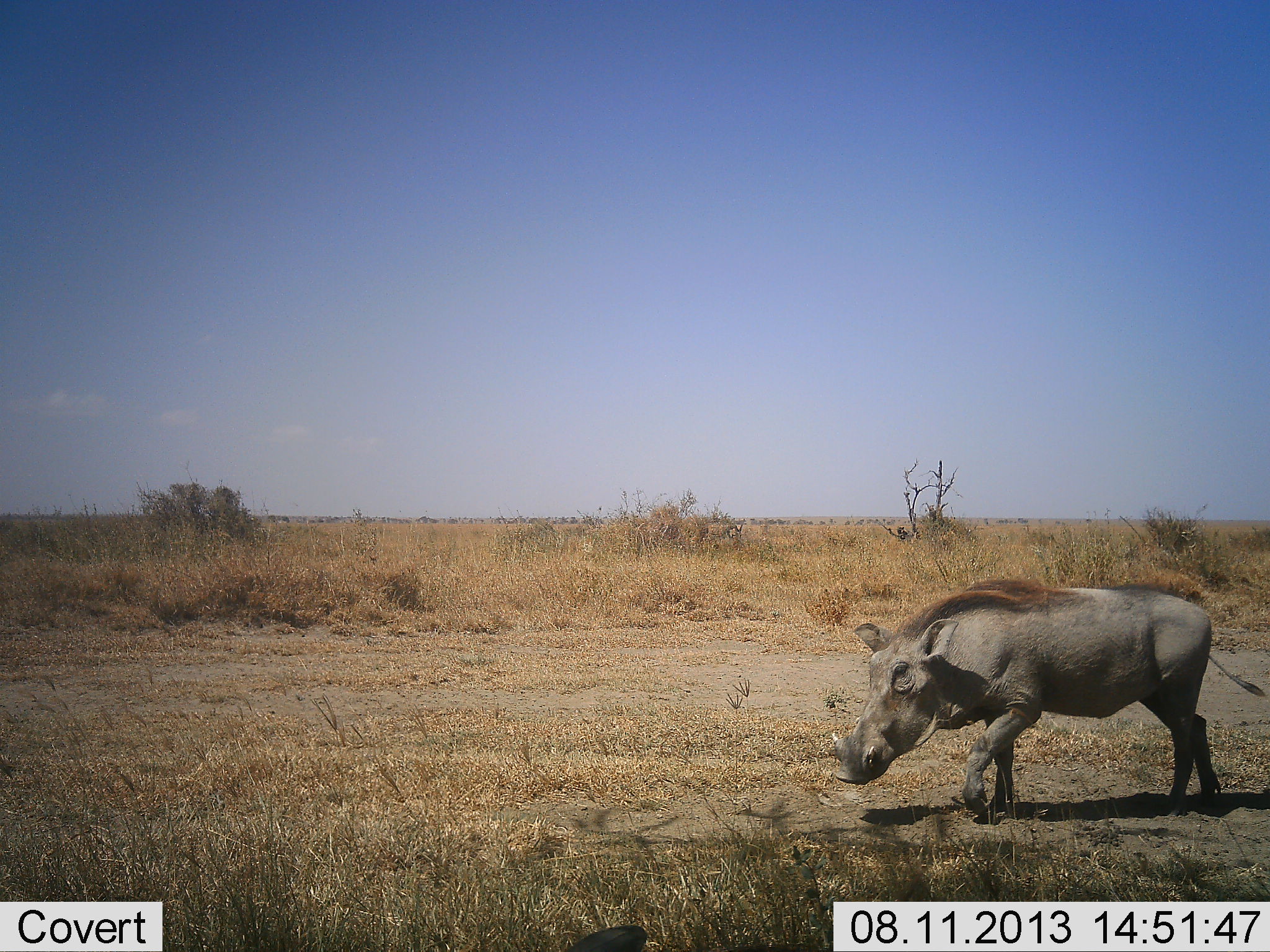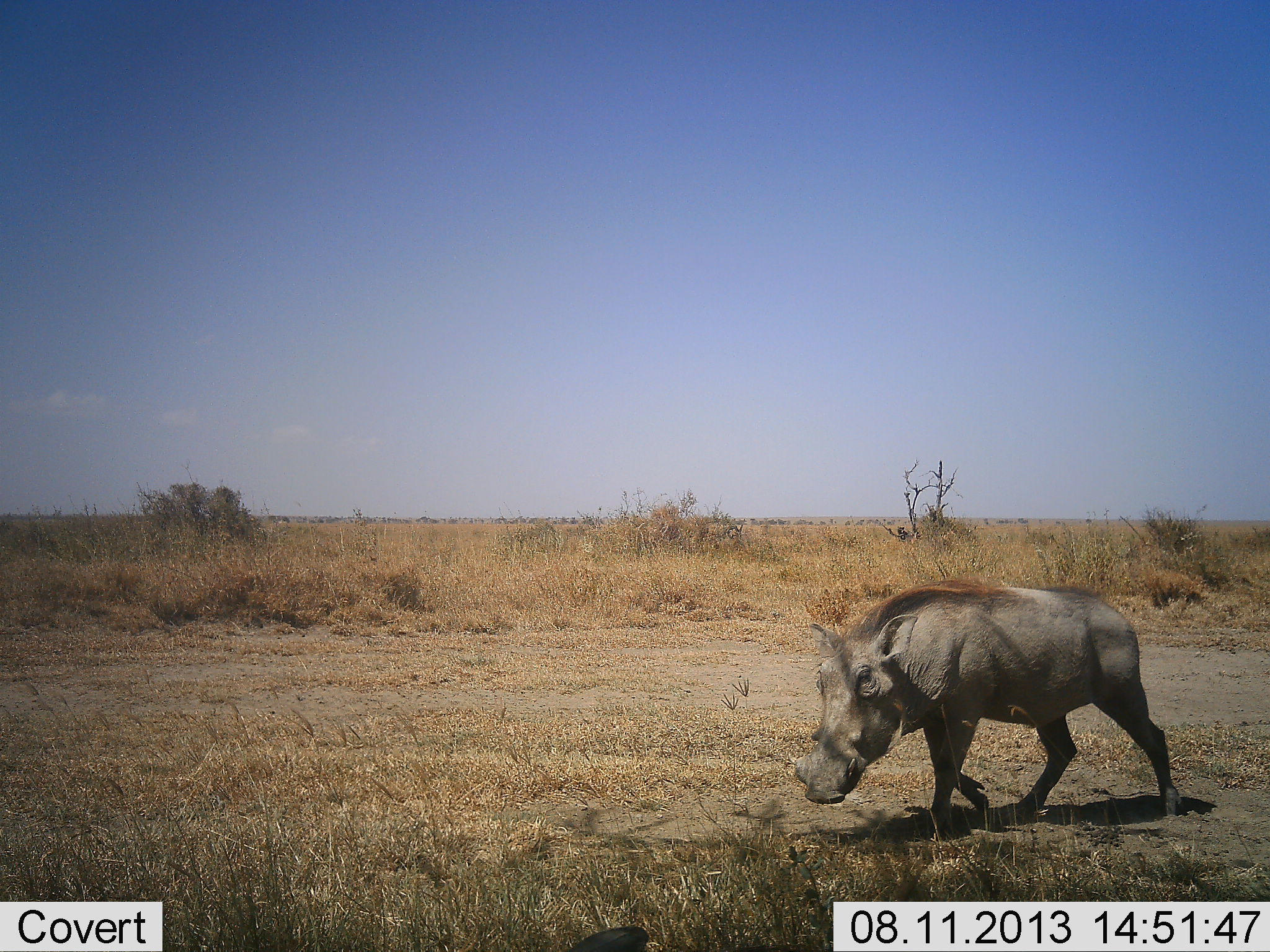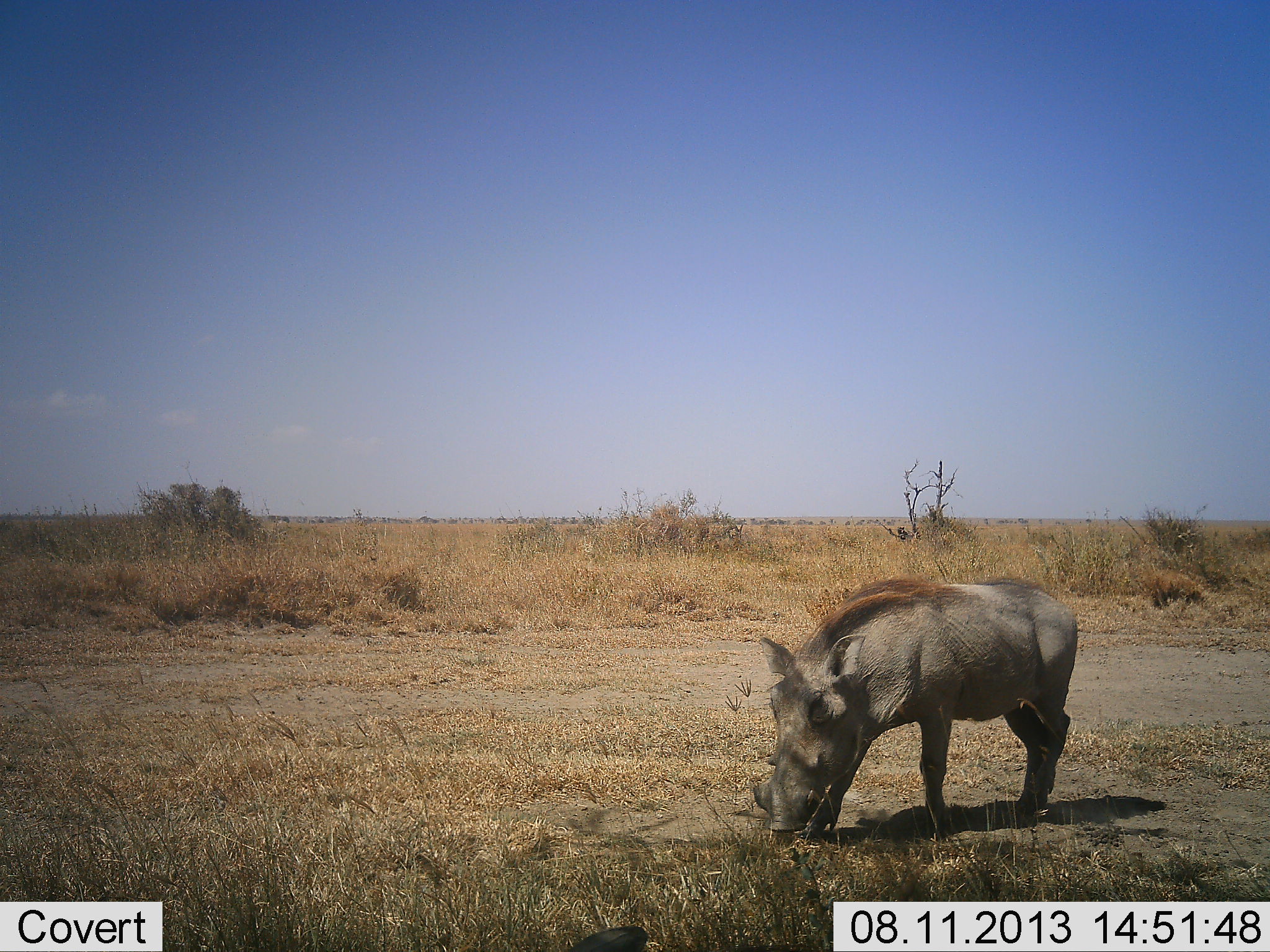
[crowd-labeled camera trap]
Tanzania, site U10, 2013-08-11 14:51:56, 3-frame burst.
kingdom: Animalia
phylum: Chordata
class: Mammalia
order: Artiodactyla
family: Suidae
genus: Phacochoerus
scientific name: Phacochoerus africanus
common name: warthog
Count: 1.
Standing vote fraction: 4%.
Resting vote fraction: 4%.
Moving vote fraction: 100%.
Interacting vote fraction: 0%.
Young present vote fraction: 0%.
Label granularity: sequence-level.